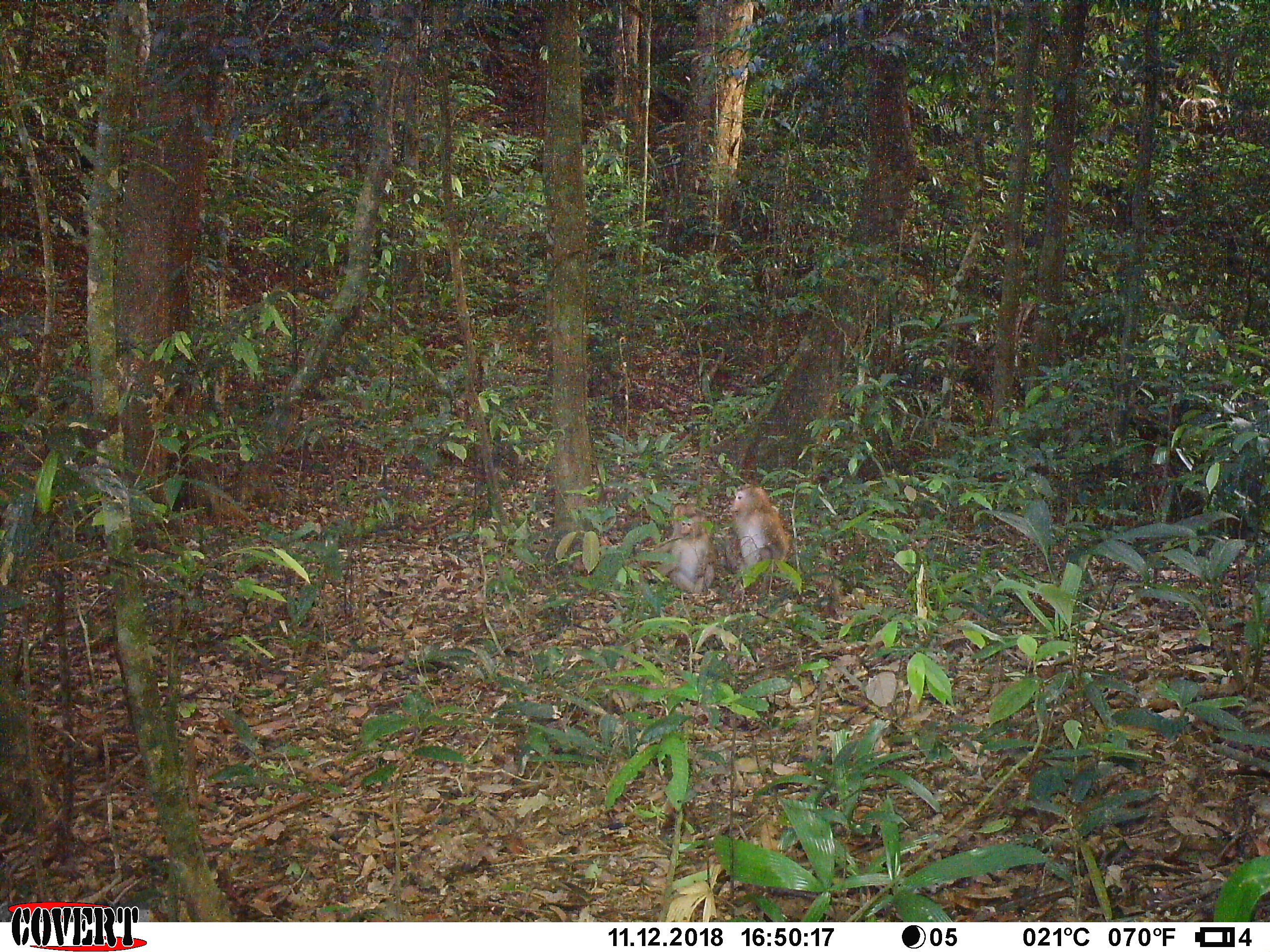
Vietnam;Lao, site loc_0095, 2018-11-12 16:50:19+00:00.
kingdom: Animalia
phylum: Chordata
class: Mammalia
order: Primates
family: Cercopithecidae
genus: Macaca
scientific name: Macaca nemestrina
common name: pig-tailed macaque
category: pig tailed macaque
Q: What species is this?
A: Pig tailed macaque (pig-tailed macaque) (Macaca nemestrina).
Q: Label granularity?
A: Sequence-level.